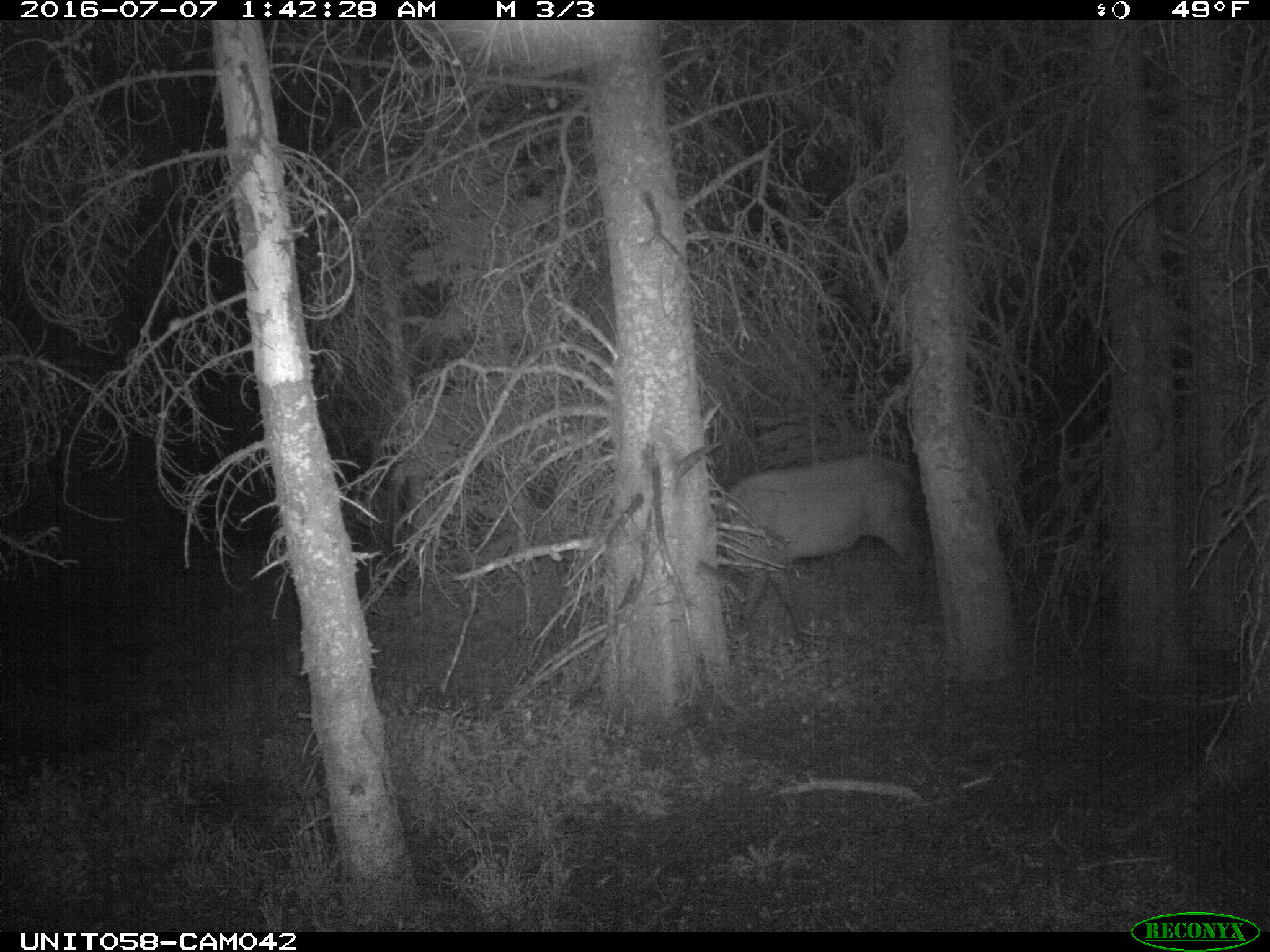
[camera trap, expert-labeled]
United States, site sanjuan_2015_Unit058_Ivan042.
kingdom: Animalia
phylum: Chordata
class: Mammalia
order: Artiodactyla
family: Cervidae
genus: Cervus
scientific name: Cervus elaphus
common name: red deer